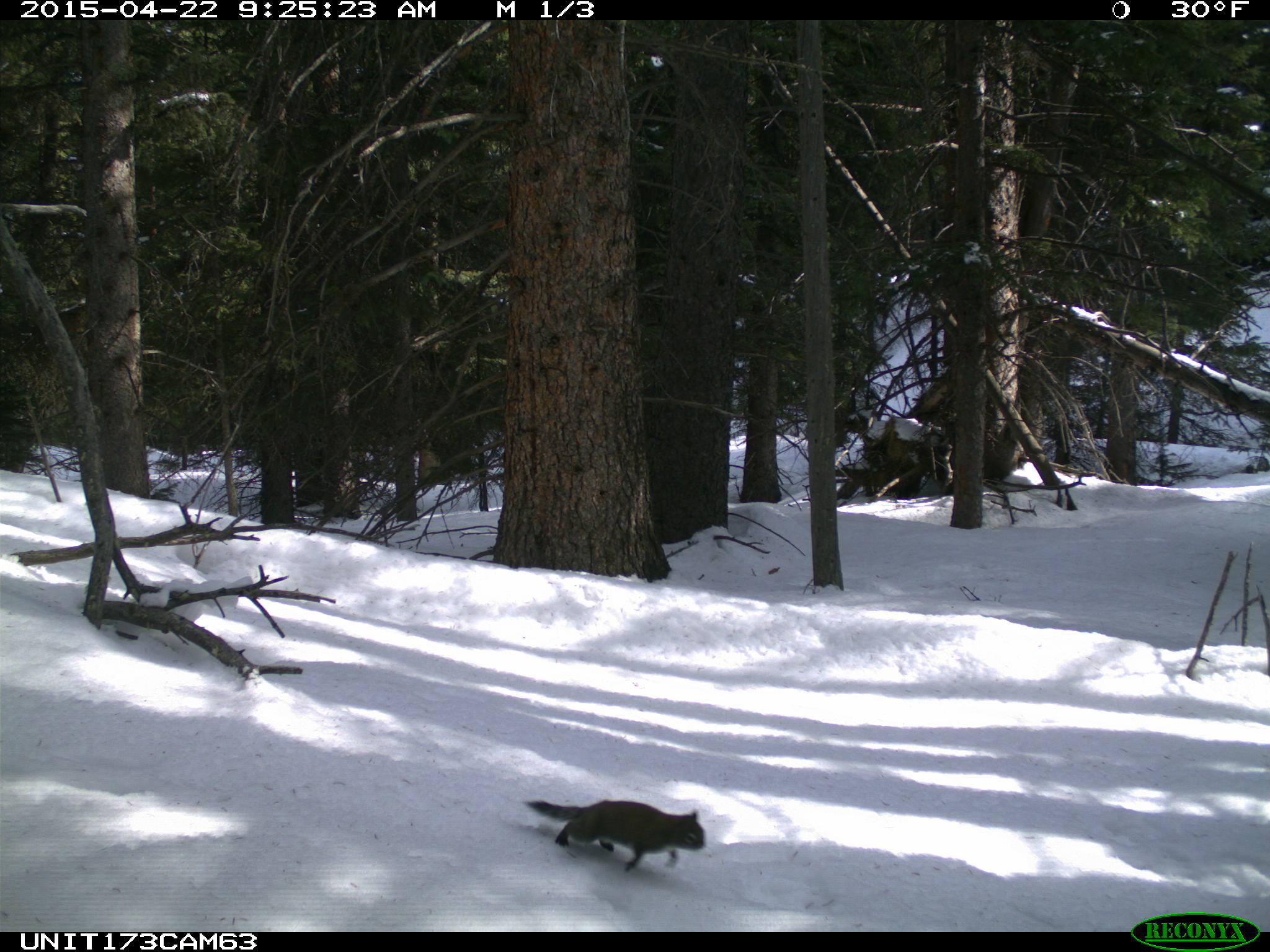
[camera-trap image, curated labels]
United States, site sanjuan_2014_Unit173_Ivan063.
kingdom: Animalia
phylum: Chordata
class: Mammalia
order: Rodentia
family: Sciuridae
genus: Tamiasciurus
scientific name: Tamiasciurus hudsonicus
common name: american red squirrel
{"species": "Tamiasciurus hudsonicus (american red squirrel)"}